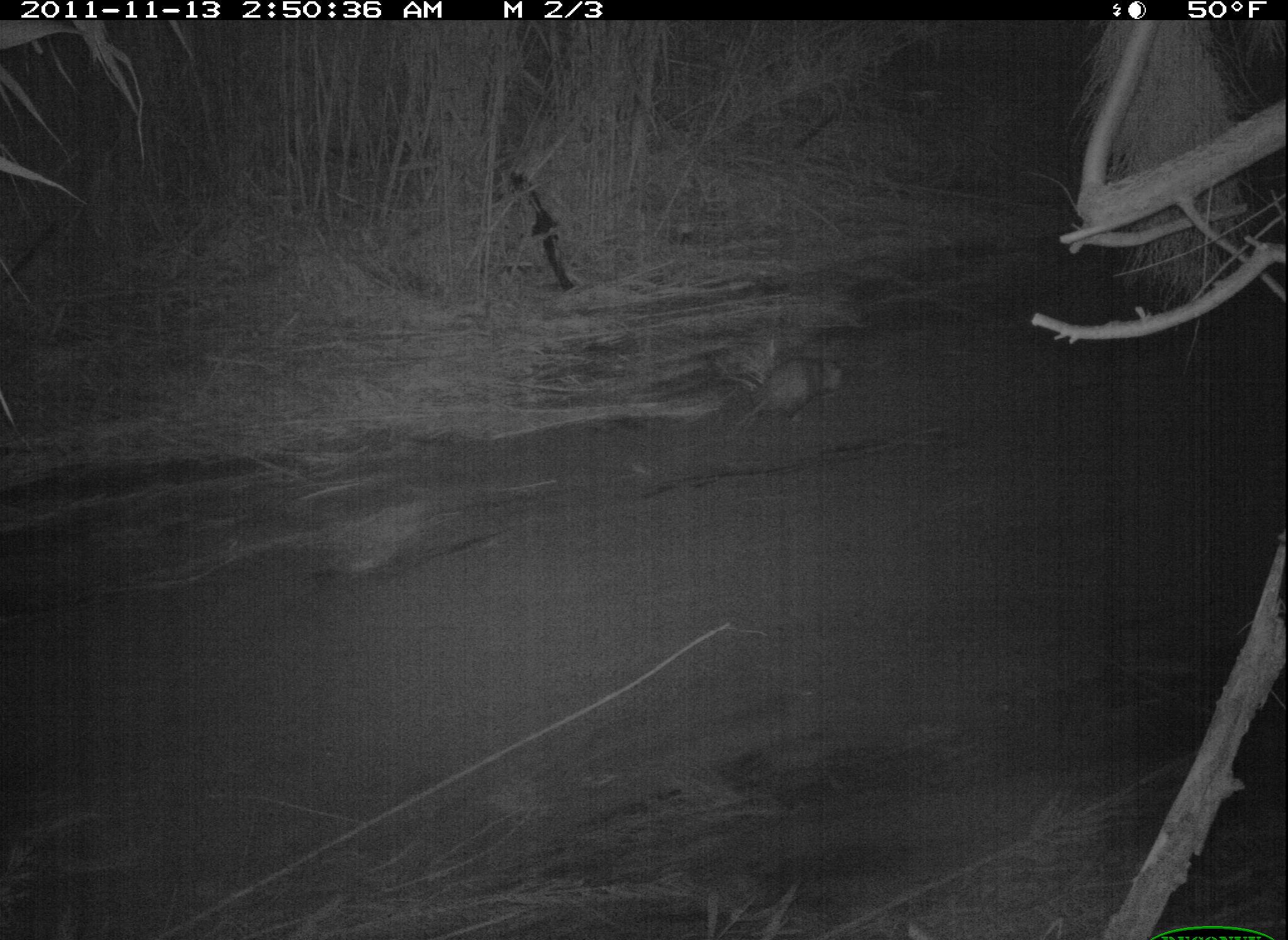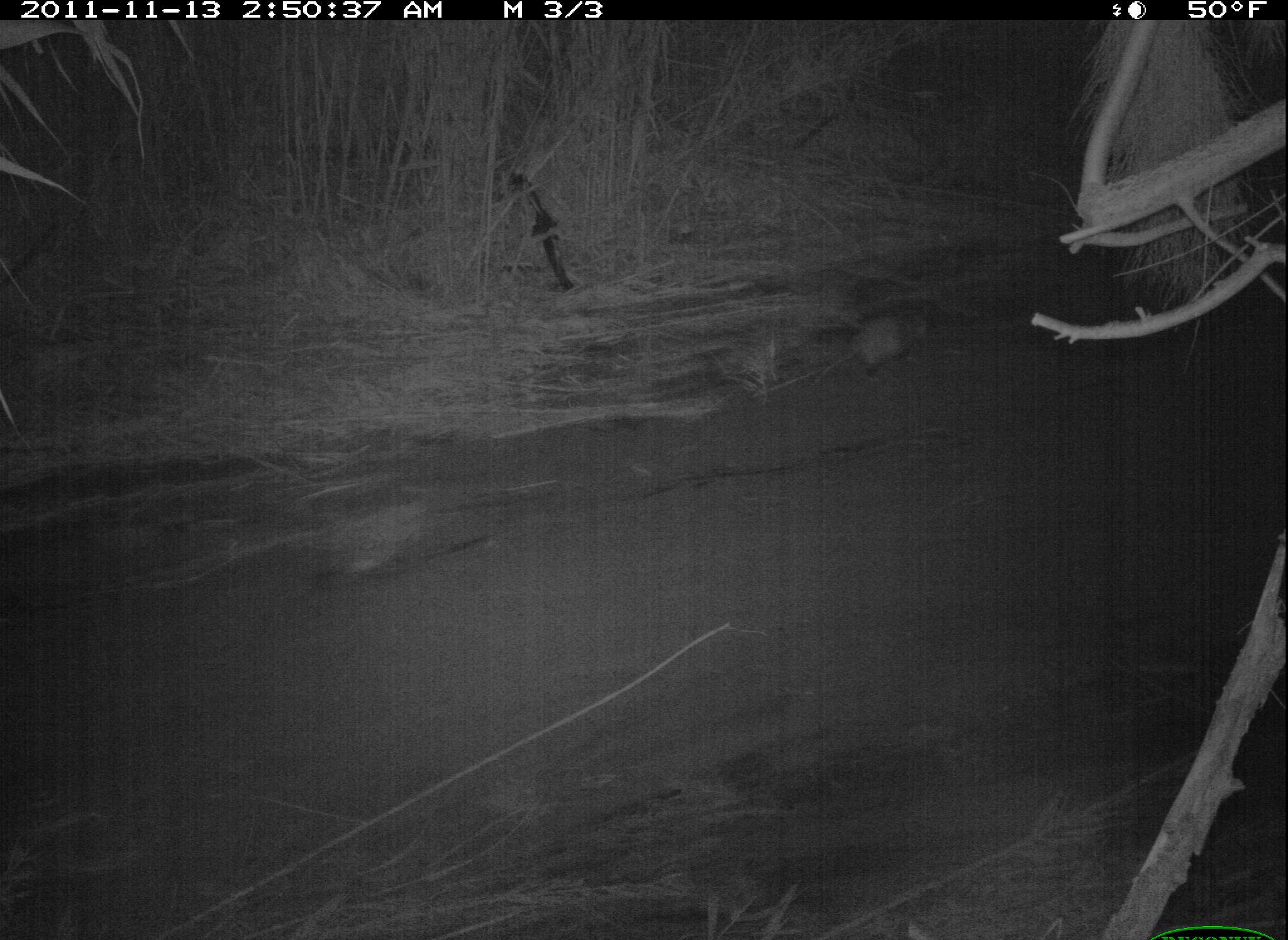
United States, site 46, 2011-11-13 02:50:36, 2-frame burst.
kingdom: Animalia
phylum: Chordata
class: Mammalia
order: Didelphimorphia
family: Didelphidae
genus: Didelphis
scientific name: Didelphis virginiana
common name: virginia opossum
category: opossum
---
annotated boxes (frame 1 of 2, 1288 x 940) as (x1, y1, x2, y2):
opossum: (707, 337, 869, 440)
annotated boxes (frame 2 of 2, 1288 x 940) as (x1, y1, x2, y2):
opossum: (785, 297, 950, 398)